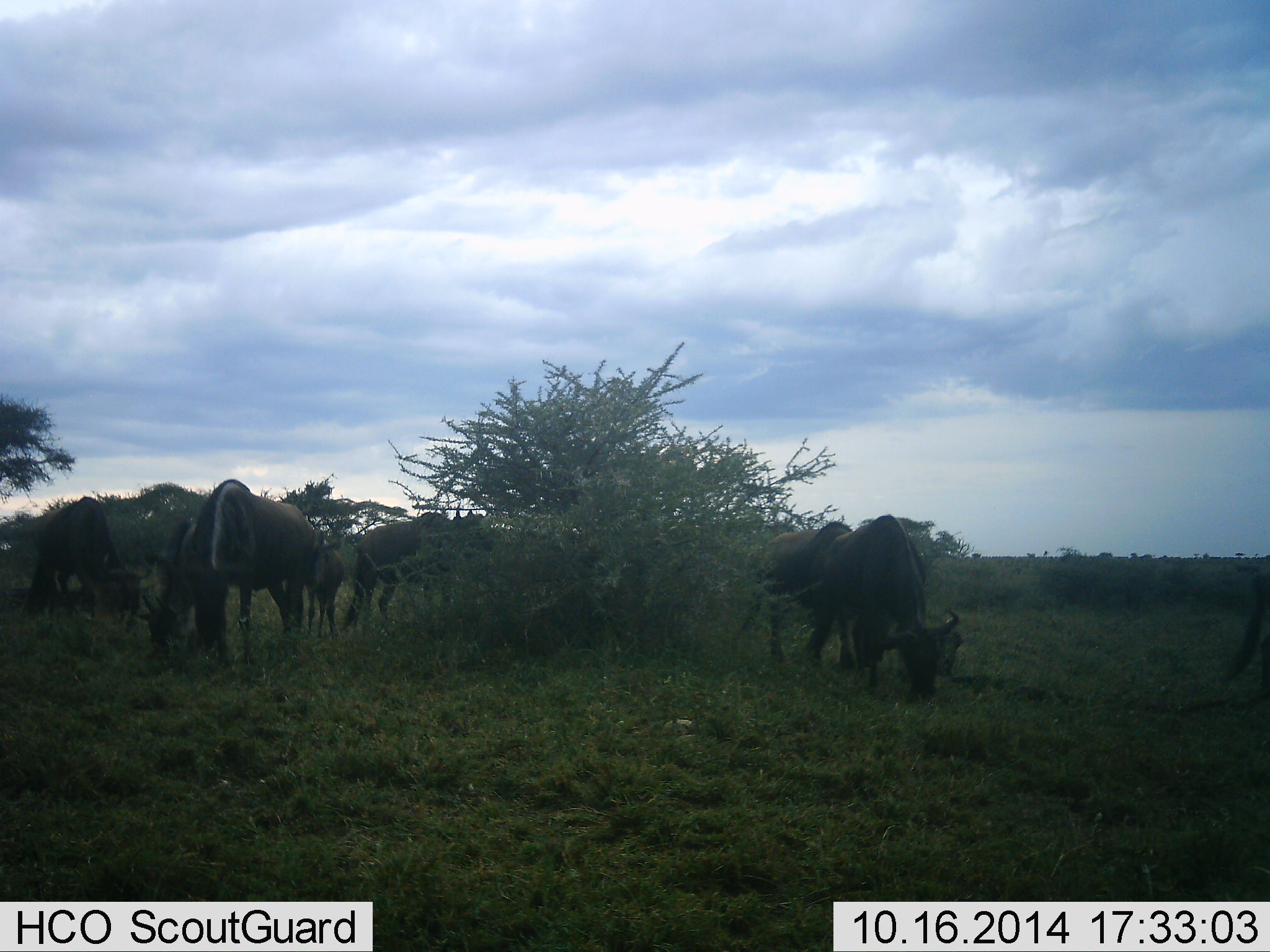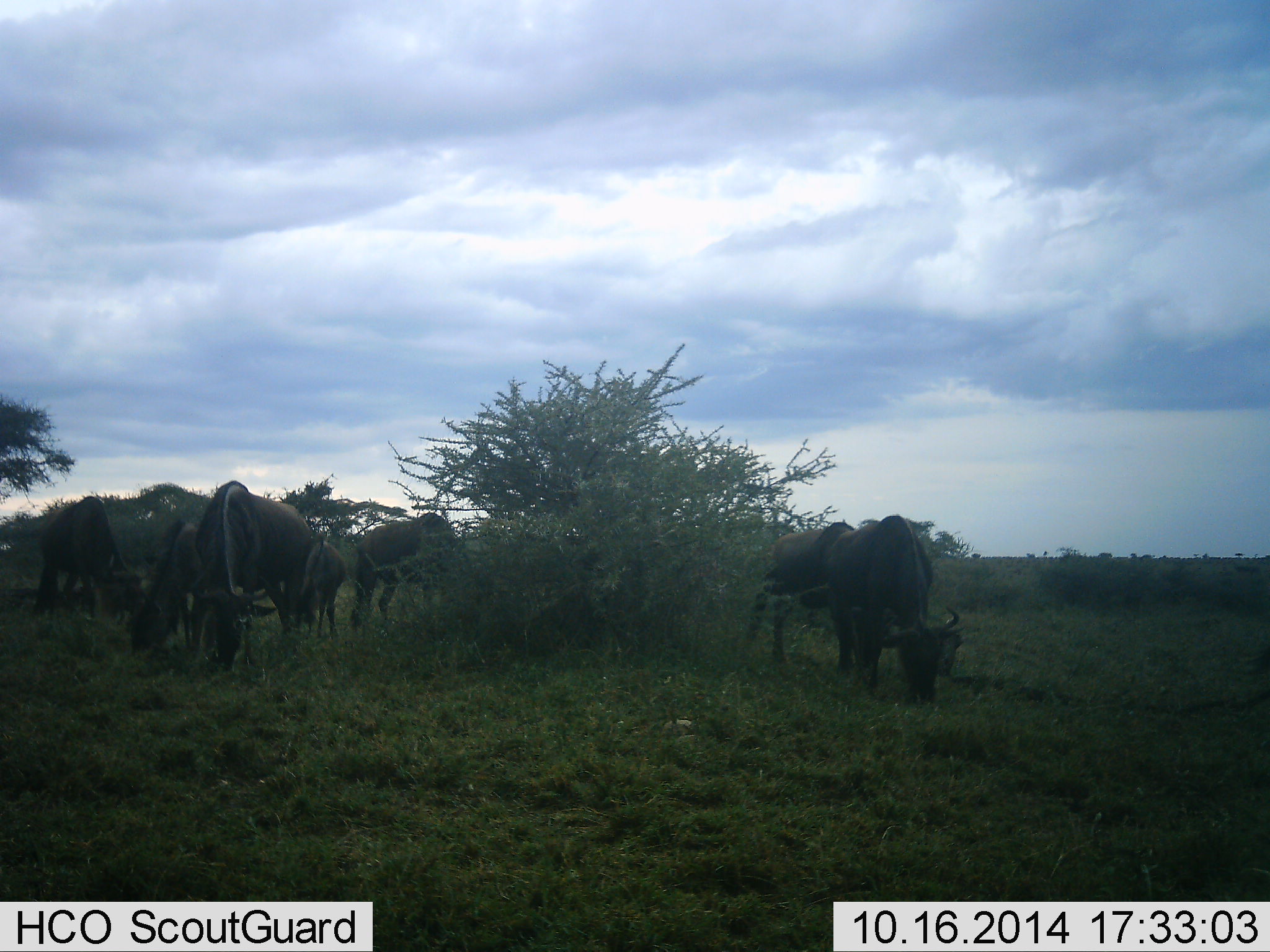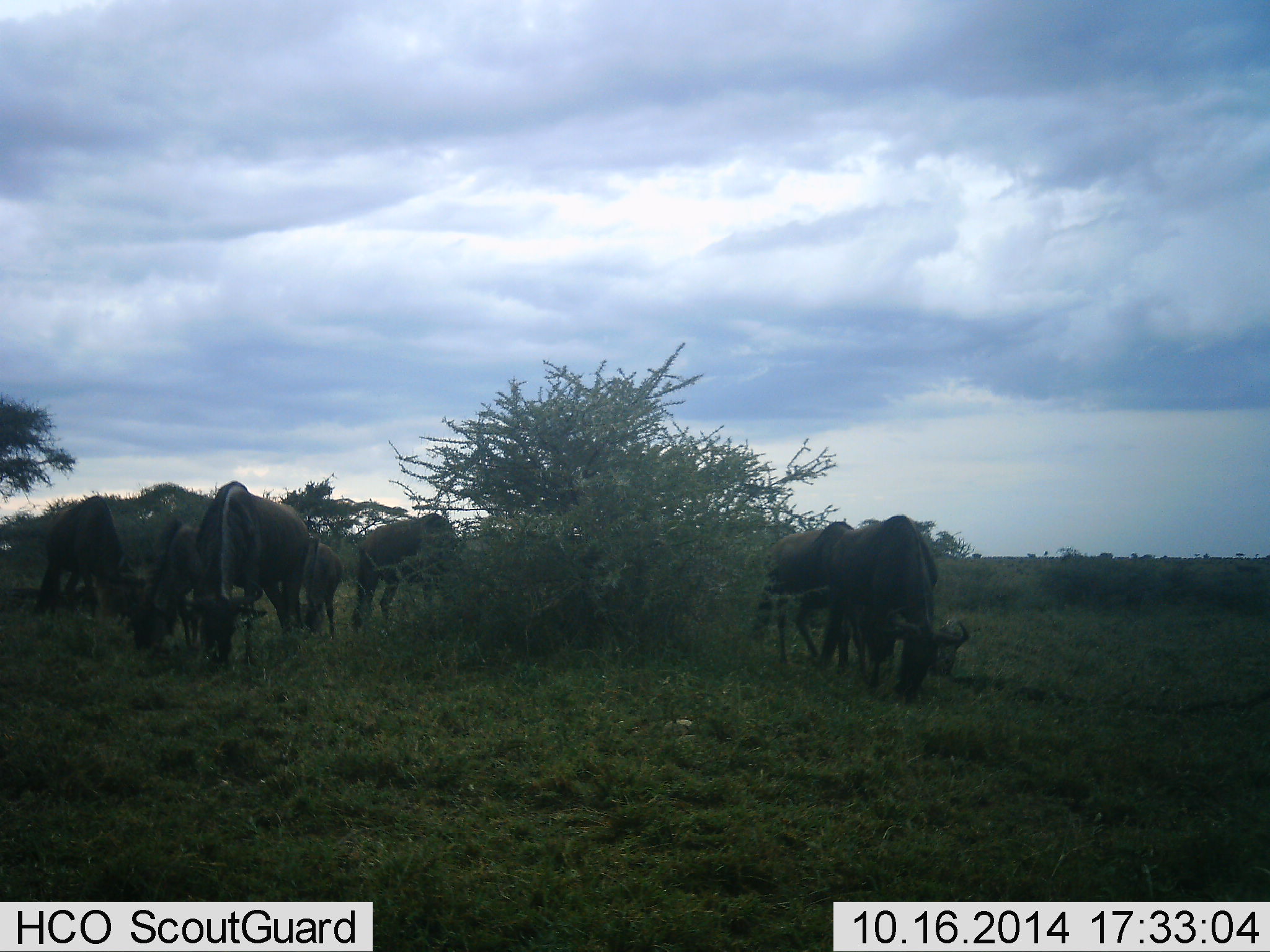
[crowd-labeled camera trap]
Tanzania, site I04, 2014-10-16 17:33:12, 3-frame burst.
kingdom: Animalia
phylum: Chordata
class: Mammalia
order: Artiodactyla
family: Bovidae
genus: Connochaetes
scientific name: Connochaetes taurinus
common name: blue wildebeest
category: wildebeest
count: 8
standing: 10%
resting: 0%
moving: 40%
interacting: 0%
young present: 10%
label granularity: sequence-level